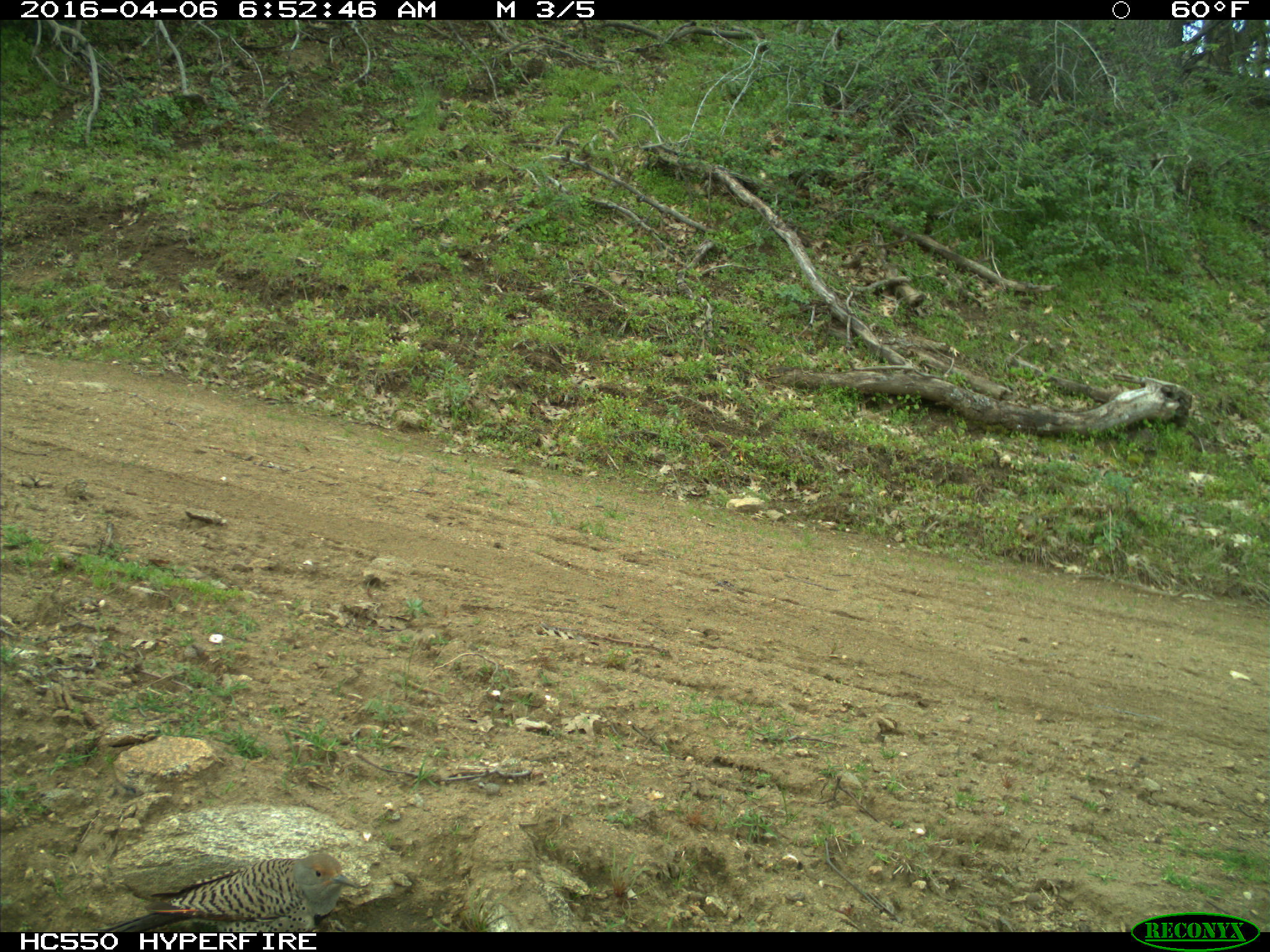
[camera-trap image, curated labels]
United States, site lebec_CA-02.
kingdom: Animalia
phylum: Chordata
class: Aves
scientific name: Aves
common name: birds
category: unidentified bird